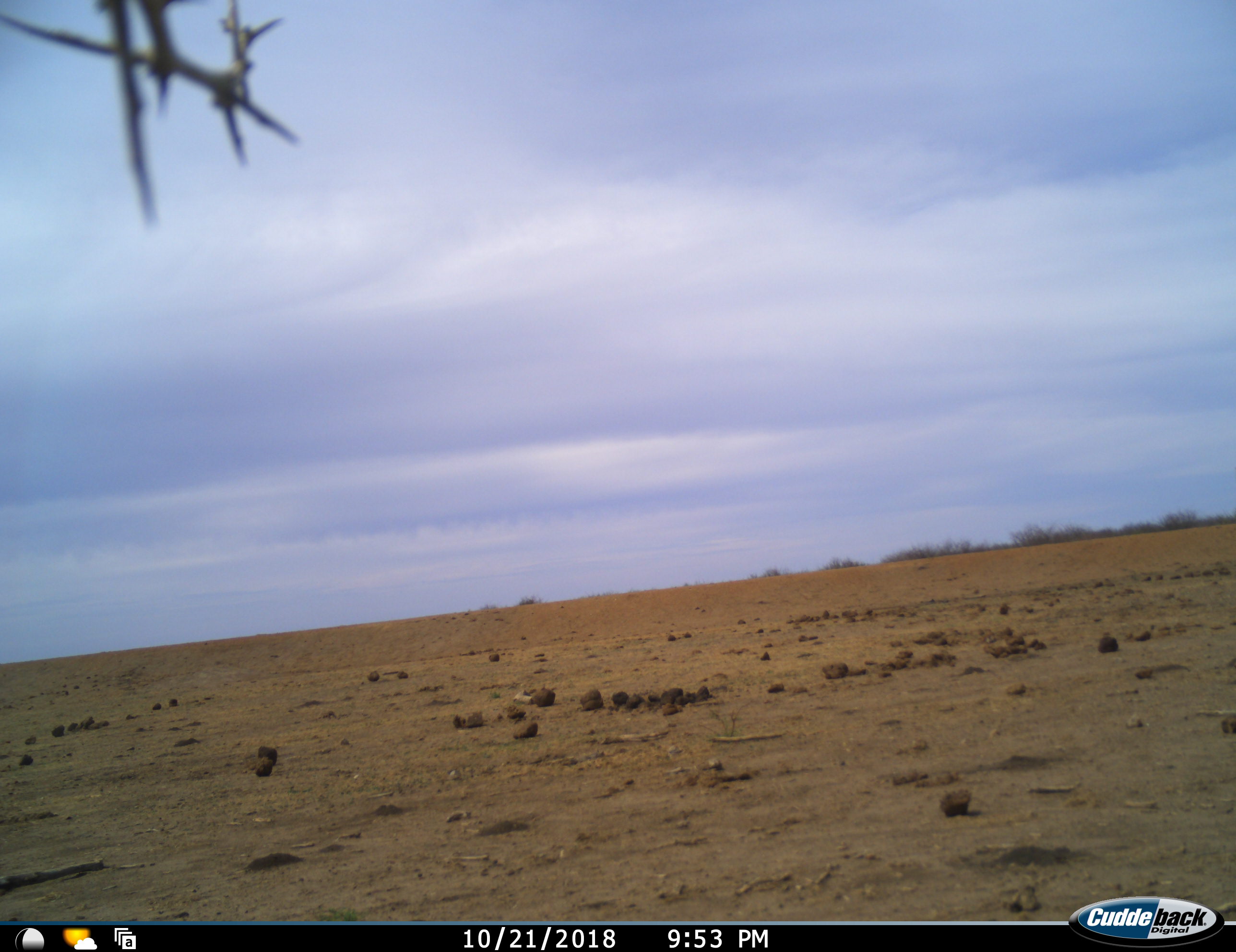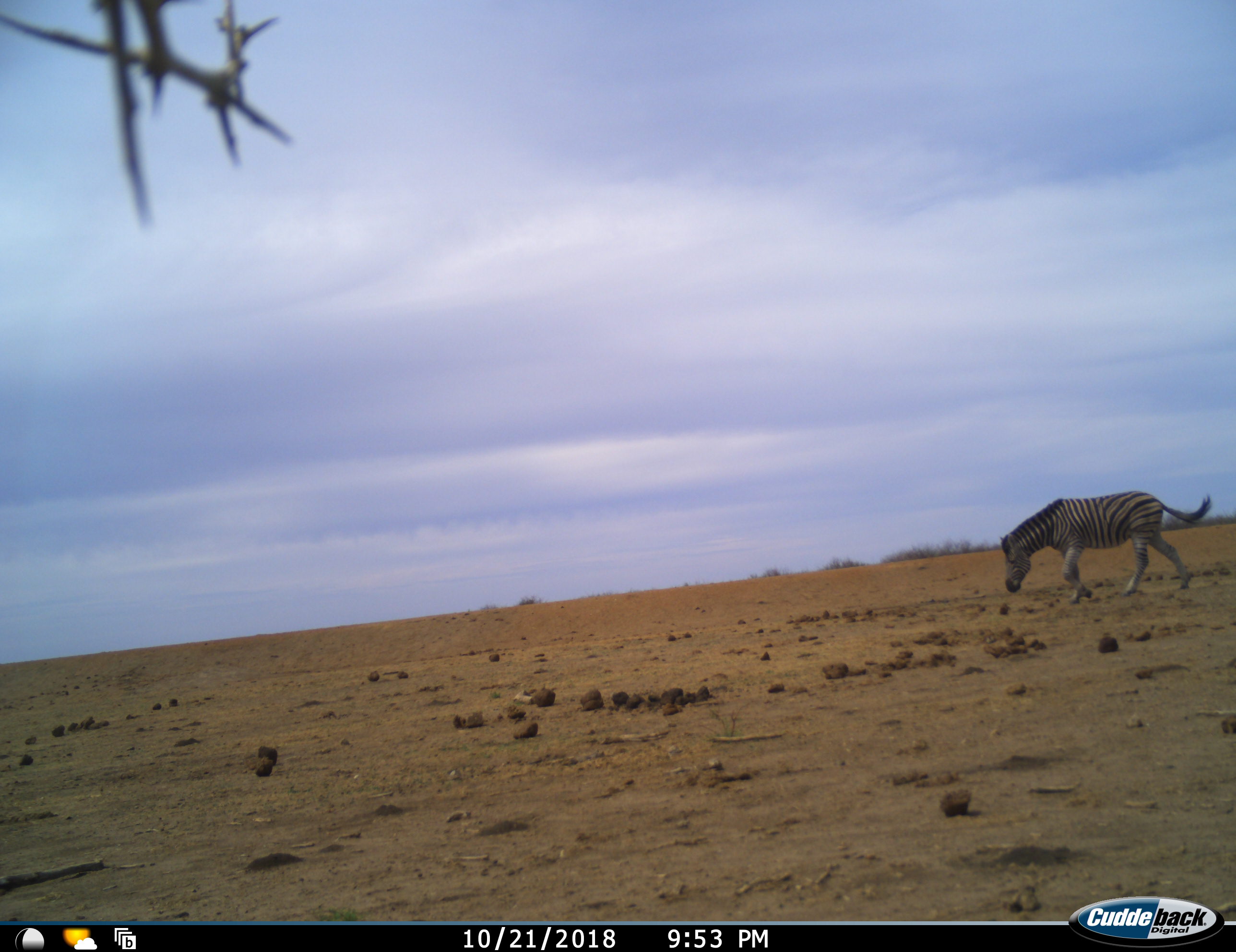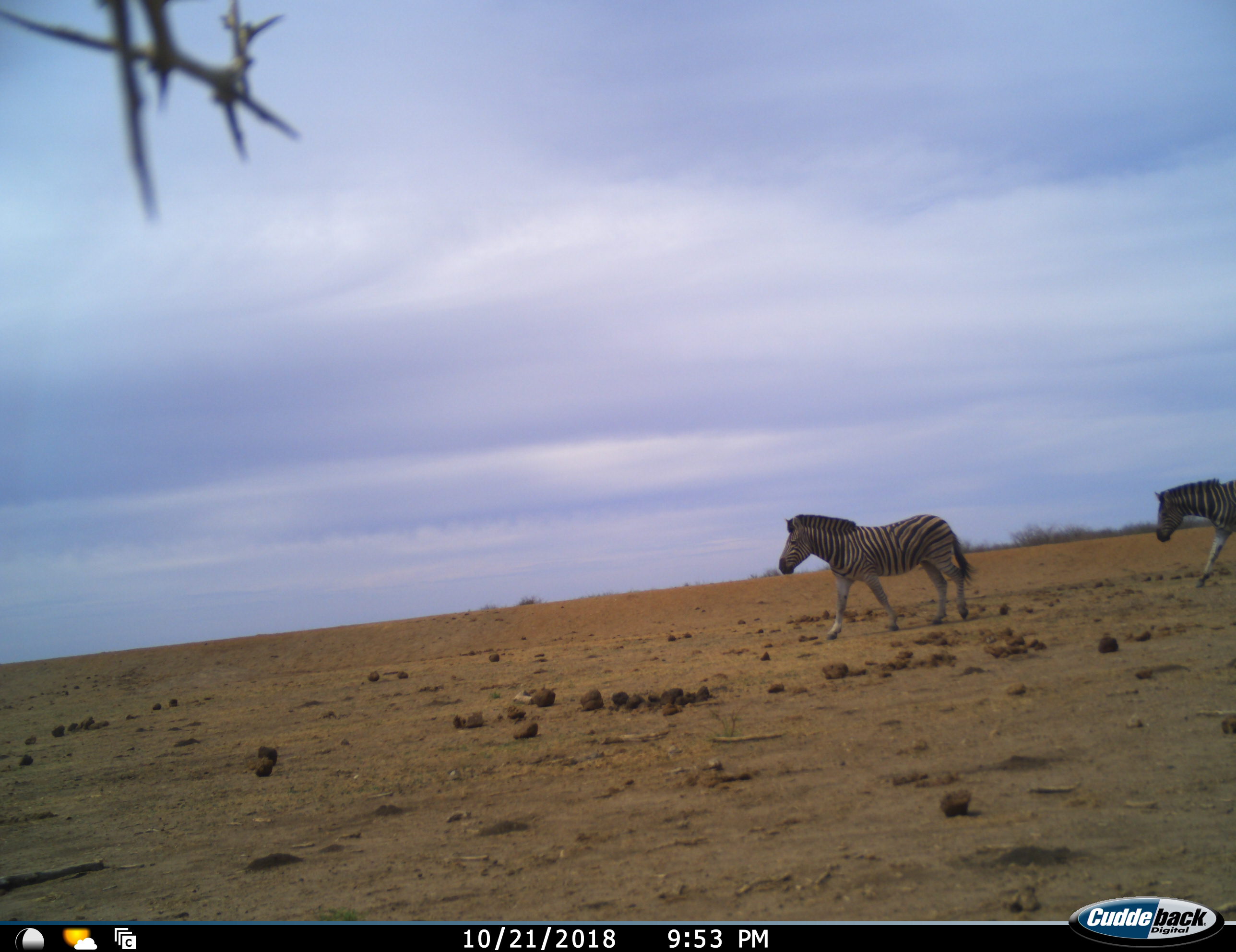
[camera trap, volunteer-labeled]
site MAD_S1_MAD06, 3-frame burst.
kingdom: Animalia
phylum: Chordata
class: Mammalia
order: Perissodactyla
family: Equidae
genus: Equus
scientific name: Equus quagga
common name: plains zebra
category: zebraplains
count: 2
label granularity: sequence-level